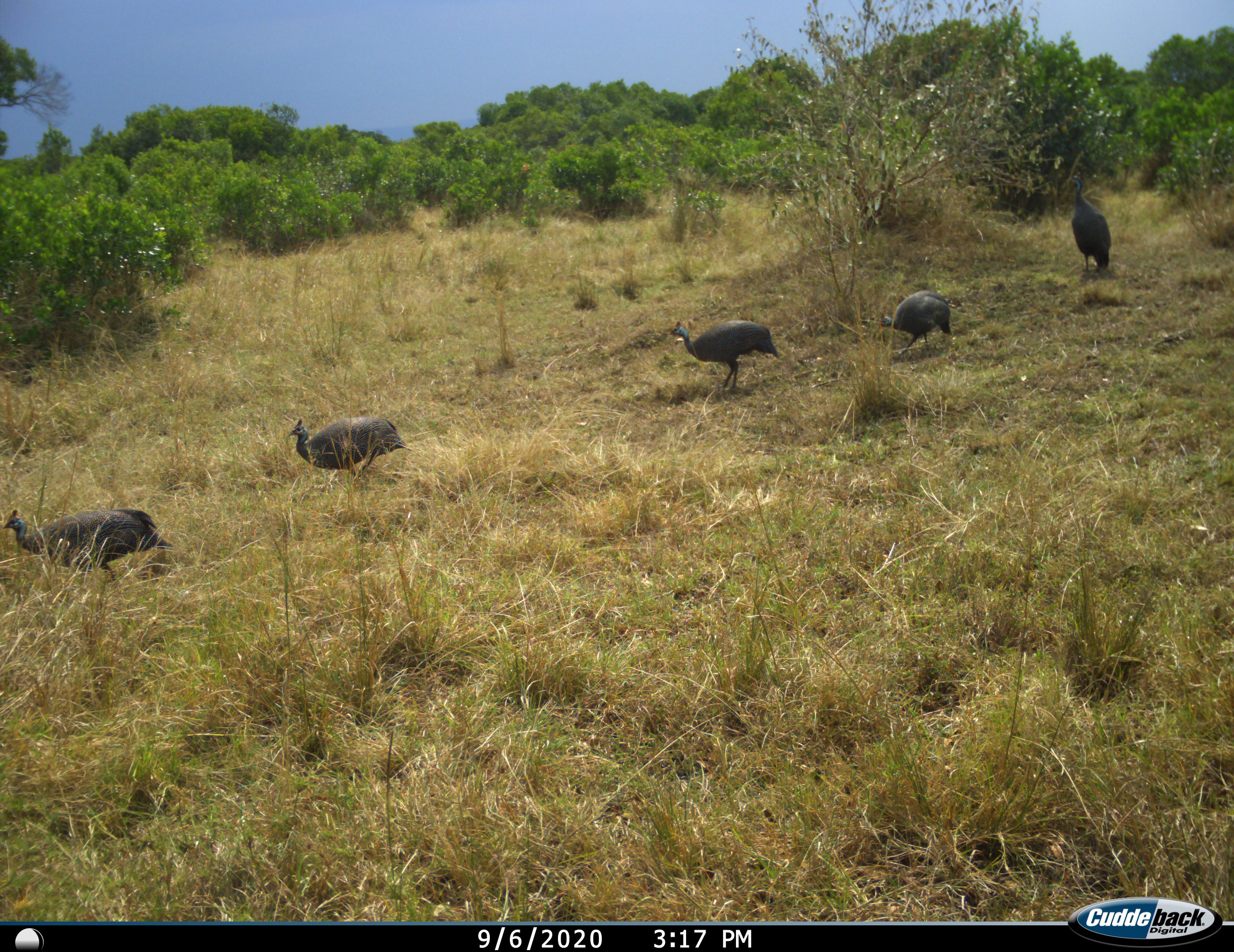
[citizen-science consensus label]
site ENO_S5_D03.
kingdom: Animalia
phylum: Chordata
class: Aves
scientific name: Aves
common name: bird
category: birdother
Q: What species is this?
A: Birdother (bird) (Aves).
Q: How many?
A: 5.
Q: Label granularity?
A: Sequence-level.